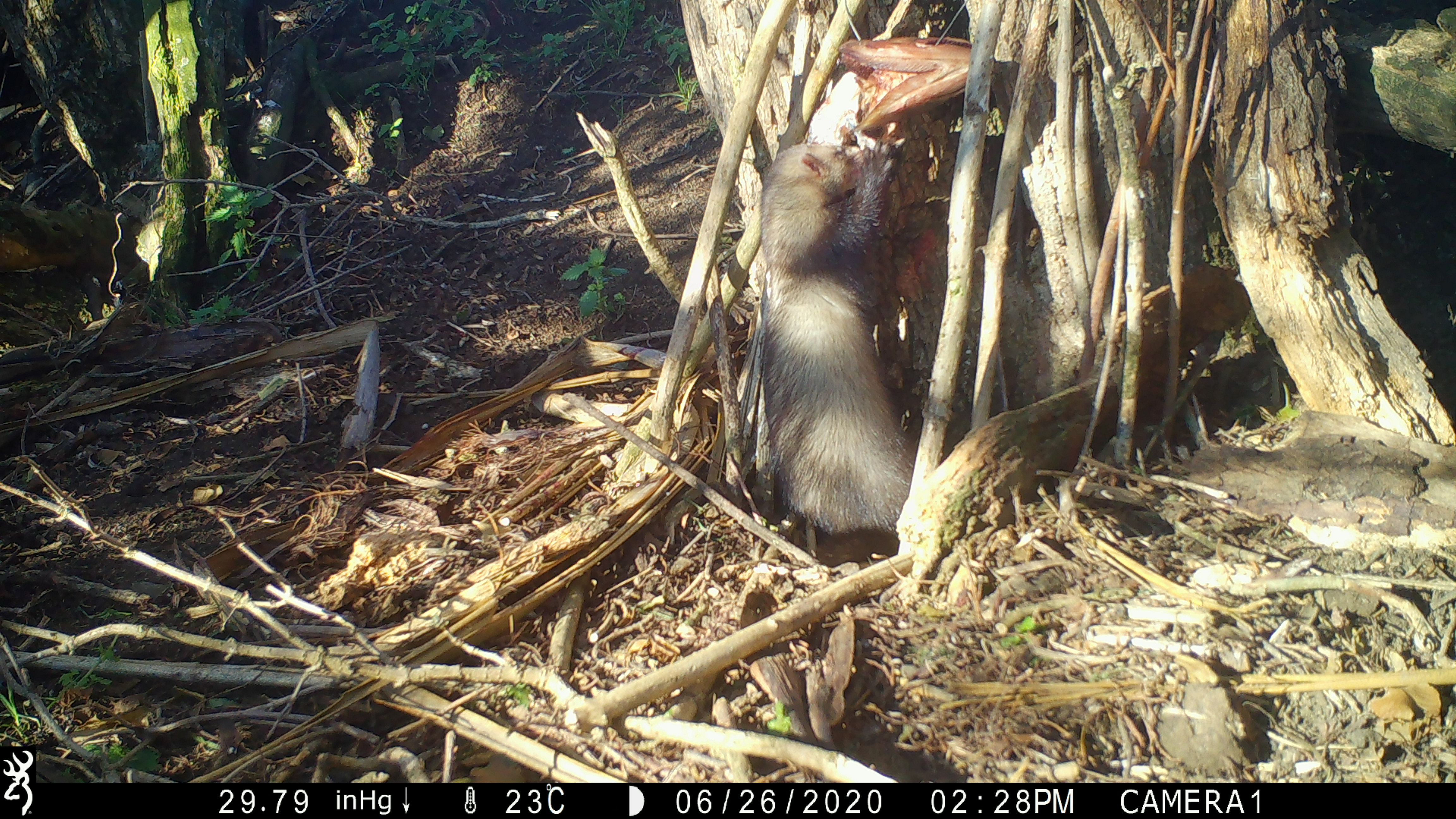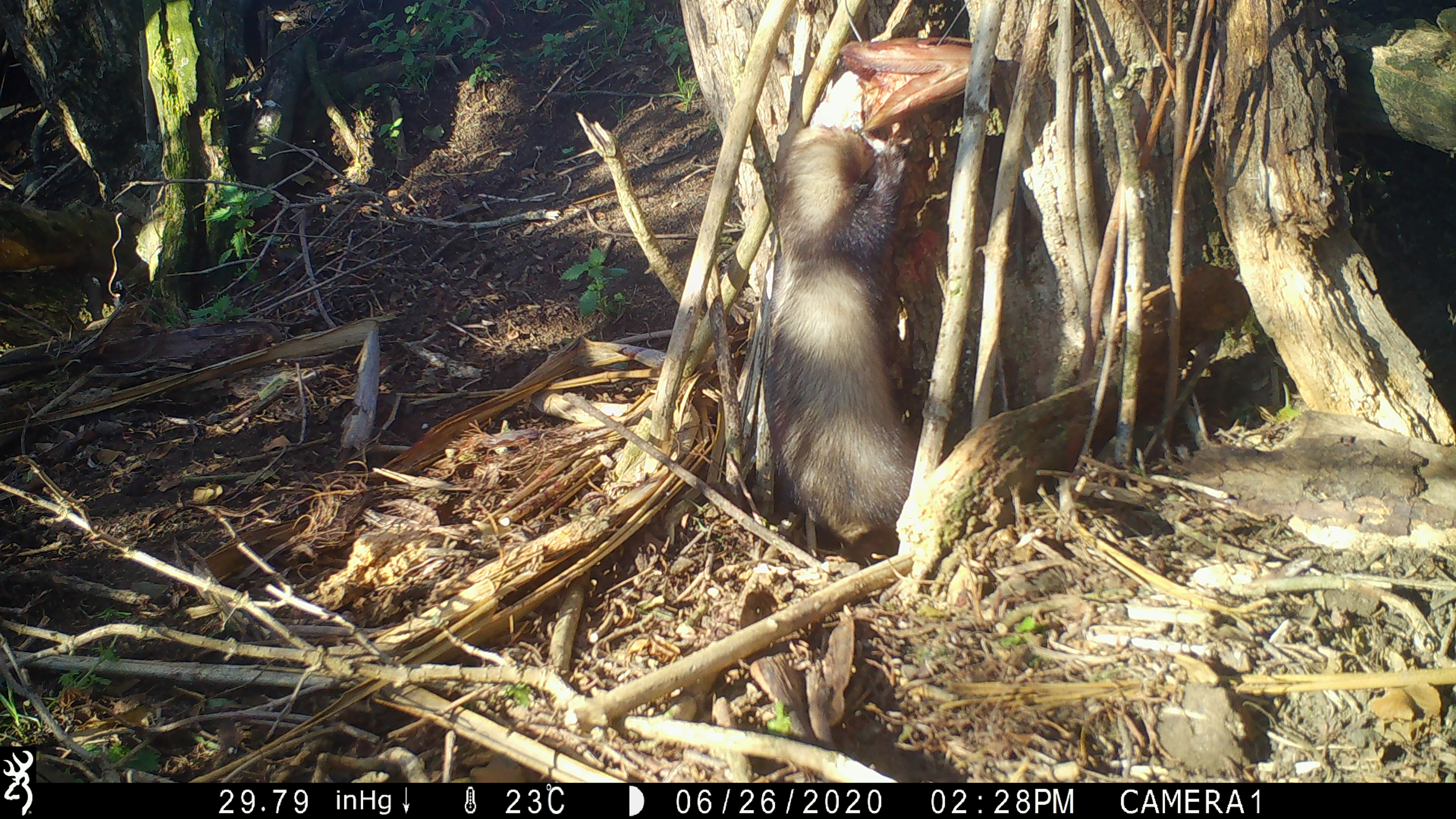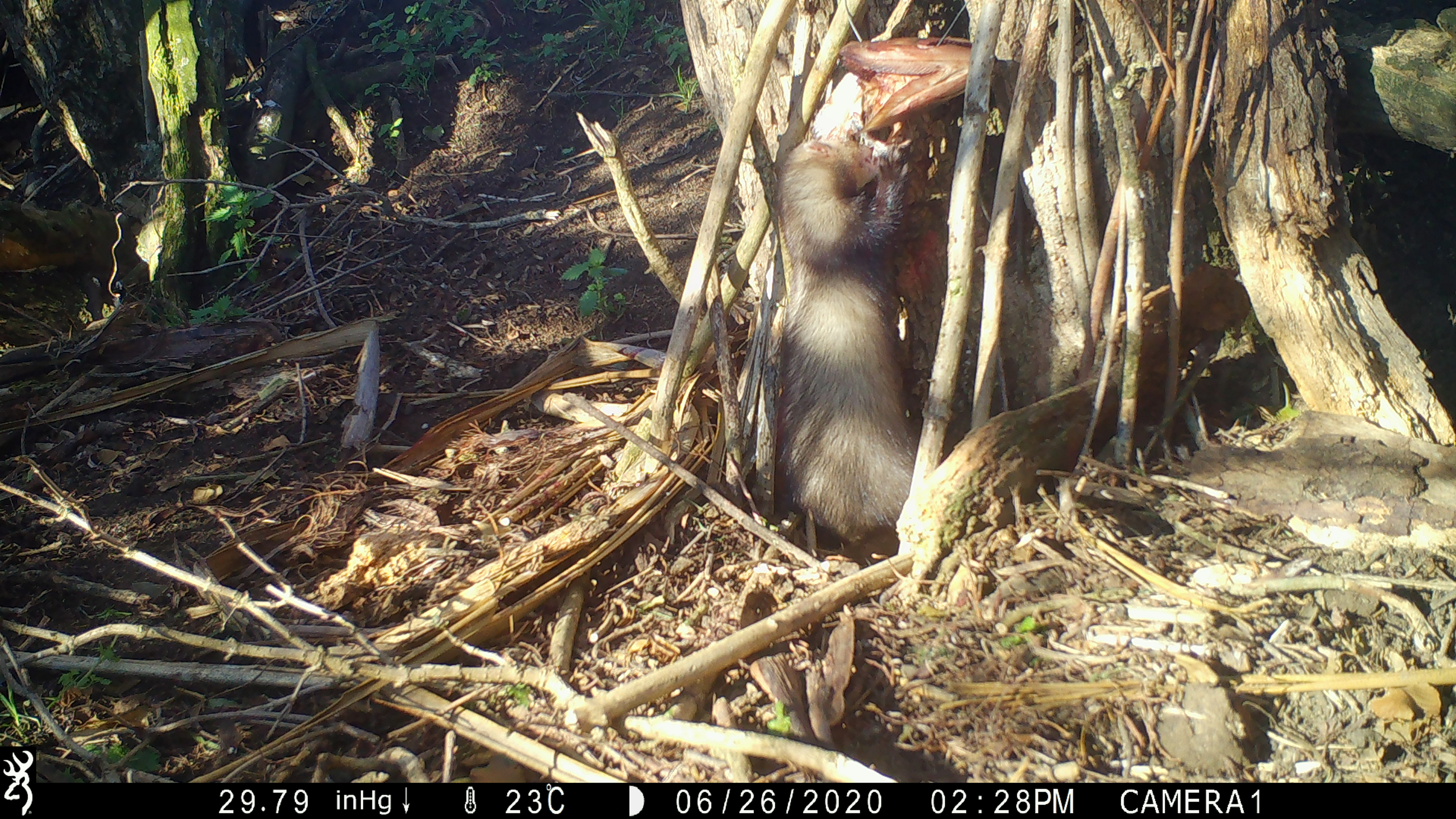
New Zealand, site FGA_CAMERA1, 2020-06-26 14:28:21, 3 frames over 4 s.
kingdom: Animalia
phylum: Chordata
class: Mammalia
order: Carnivora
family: Mustelidae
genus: Mustela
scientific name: Mustela furo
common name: ferret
Ferret (Mustela furo).